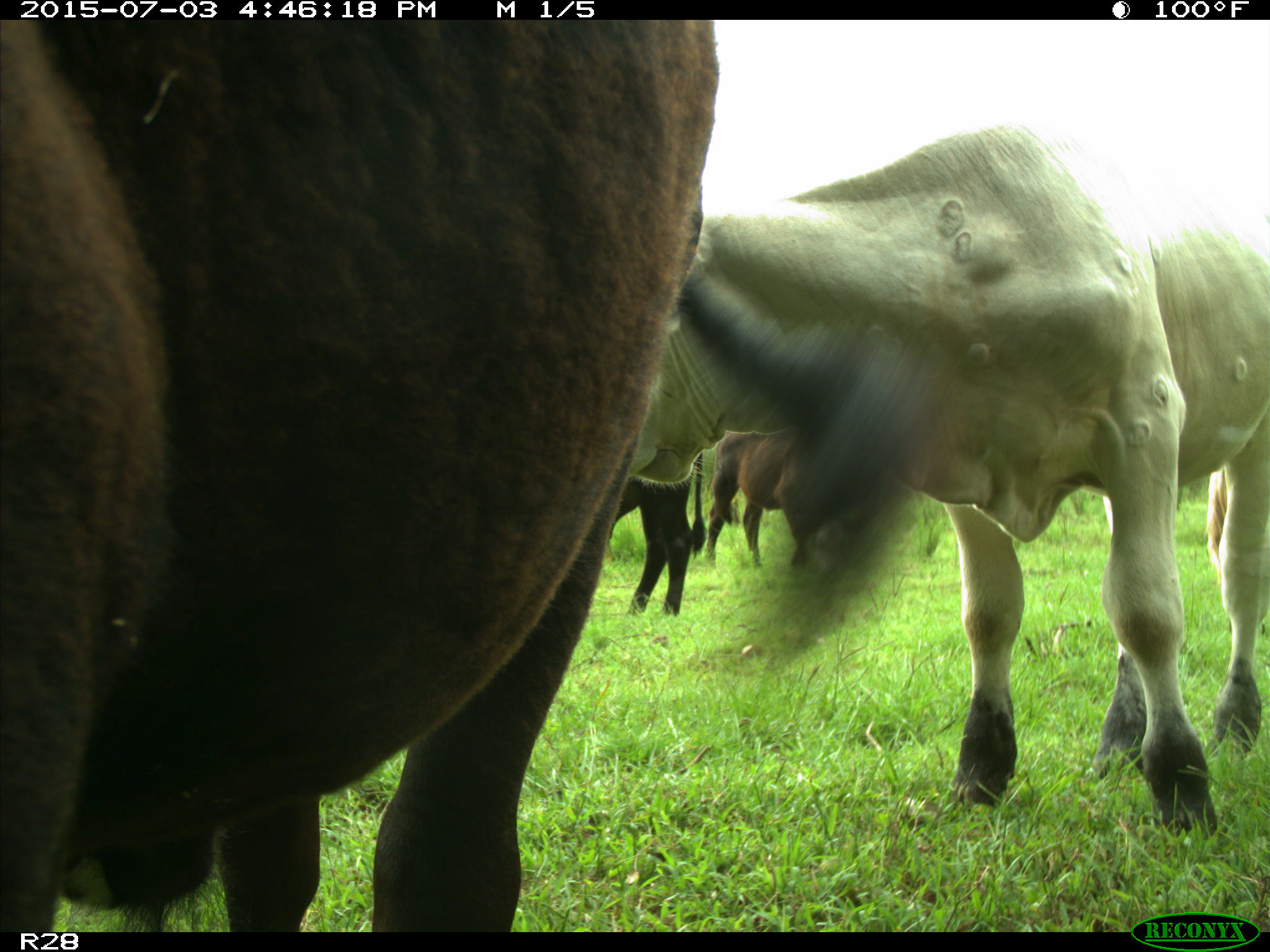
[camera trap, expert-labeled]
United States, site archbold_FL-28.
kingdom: Animalia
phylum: Chordata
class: Mammalia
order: Artiodactyla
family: Bovidae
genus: Bos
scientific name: Bos taurus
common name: domestic cow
Bos taurus (domestic cow).